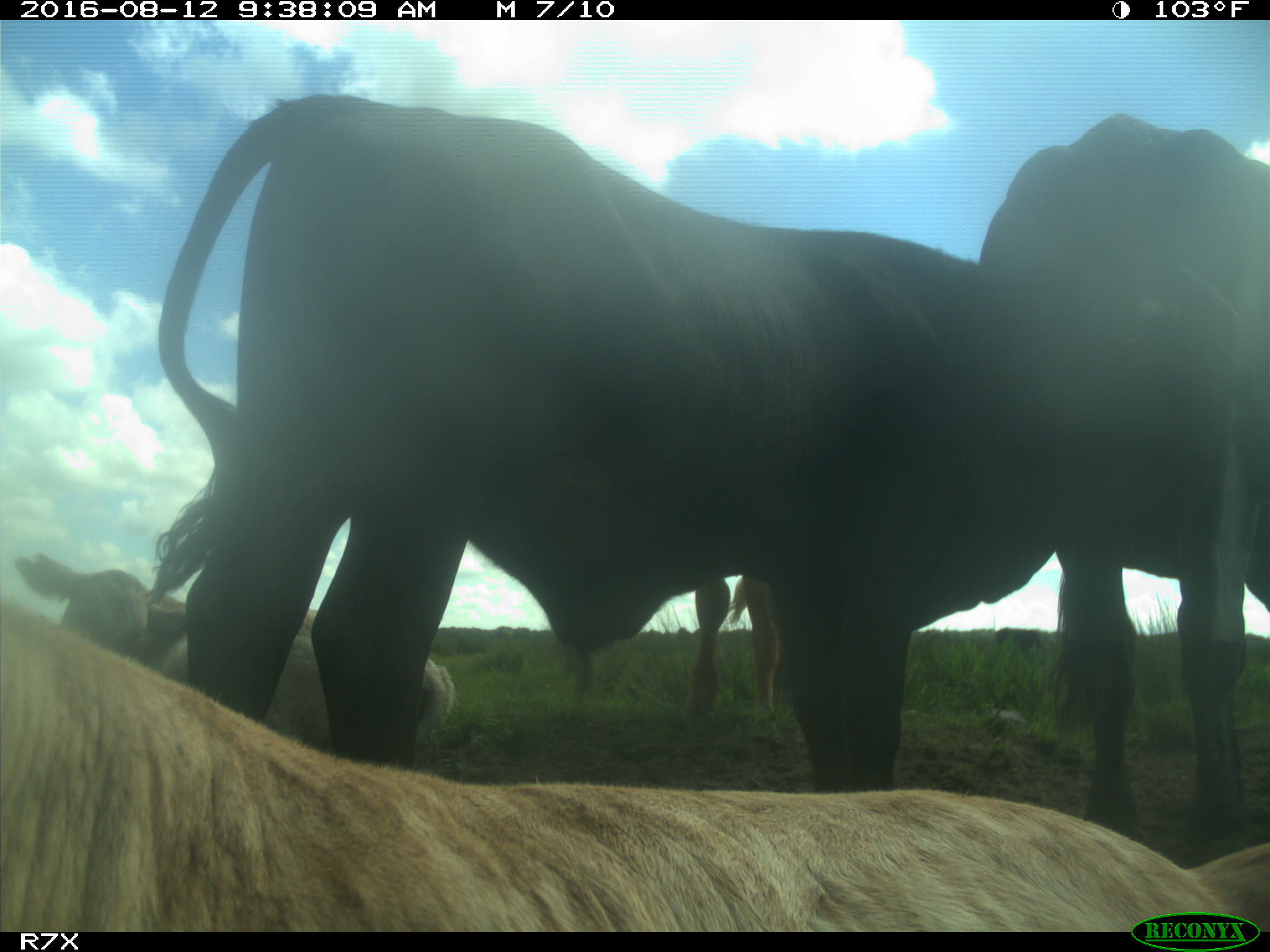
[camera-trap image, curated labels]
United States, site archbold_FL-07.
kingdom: Animalia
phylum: Chordata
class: Mammalia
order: Artiodactyla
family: Bovidae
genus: Bos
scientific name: Bos taurus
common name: domestic cow